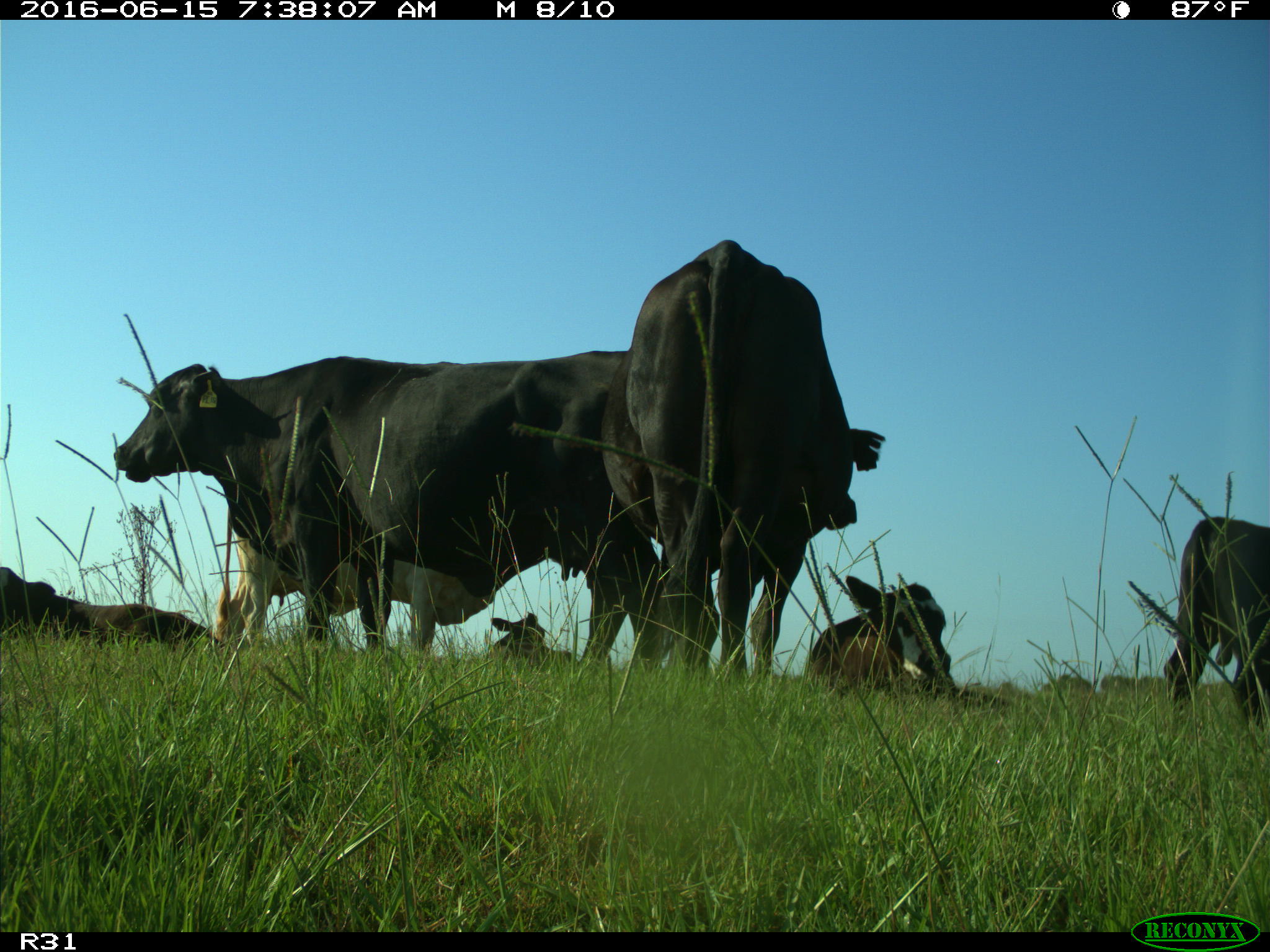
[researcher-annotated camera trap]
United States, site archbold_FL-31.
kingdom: Animalia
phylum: Chordata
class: Mammalia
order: Artiodactyla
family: Bovidae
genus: Bos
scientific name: Bos taurus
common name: domestic cow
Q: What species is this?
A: Bos taurus (domestic cow).